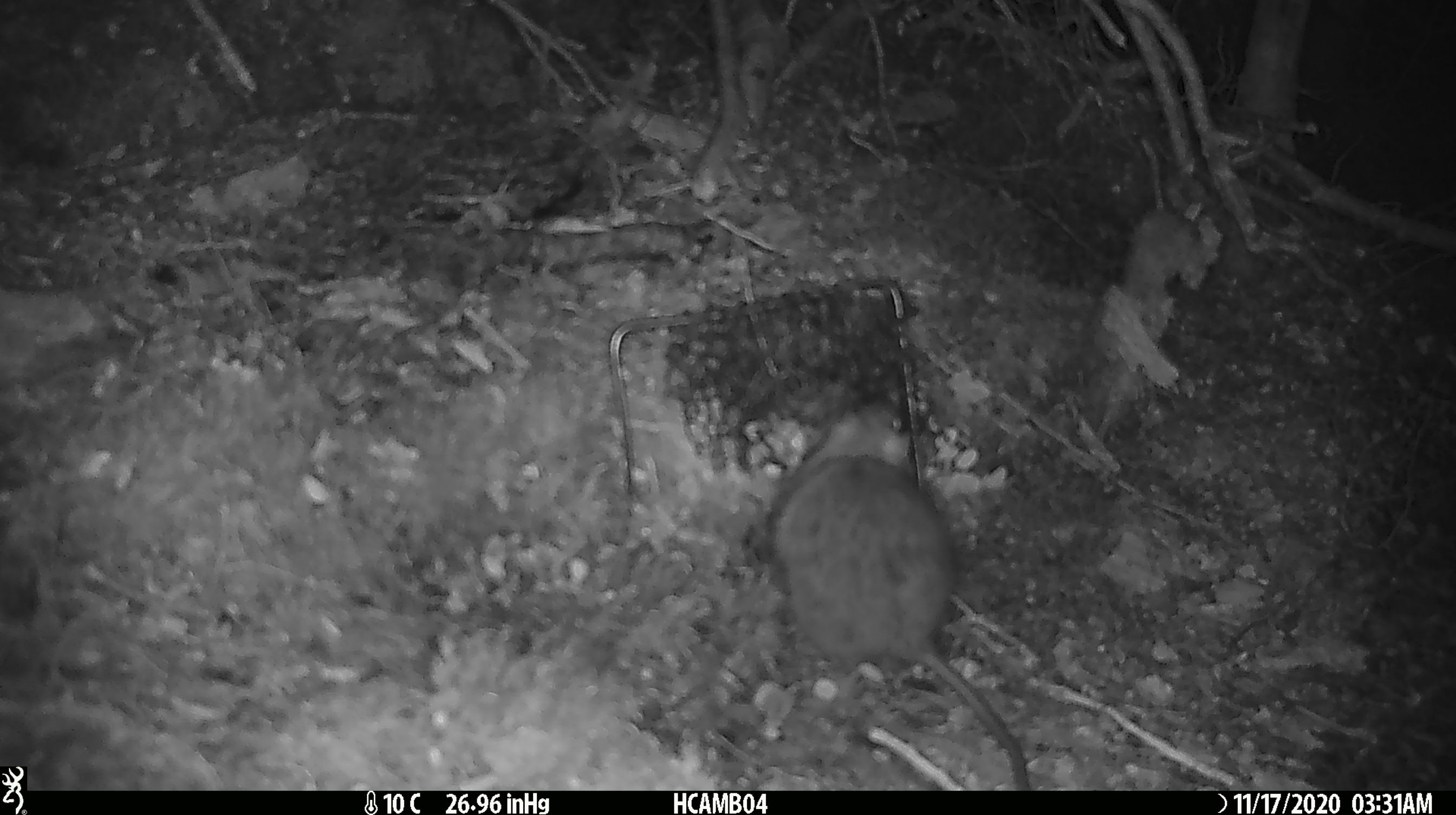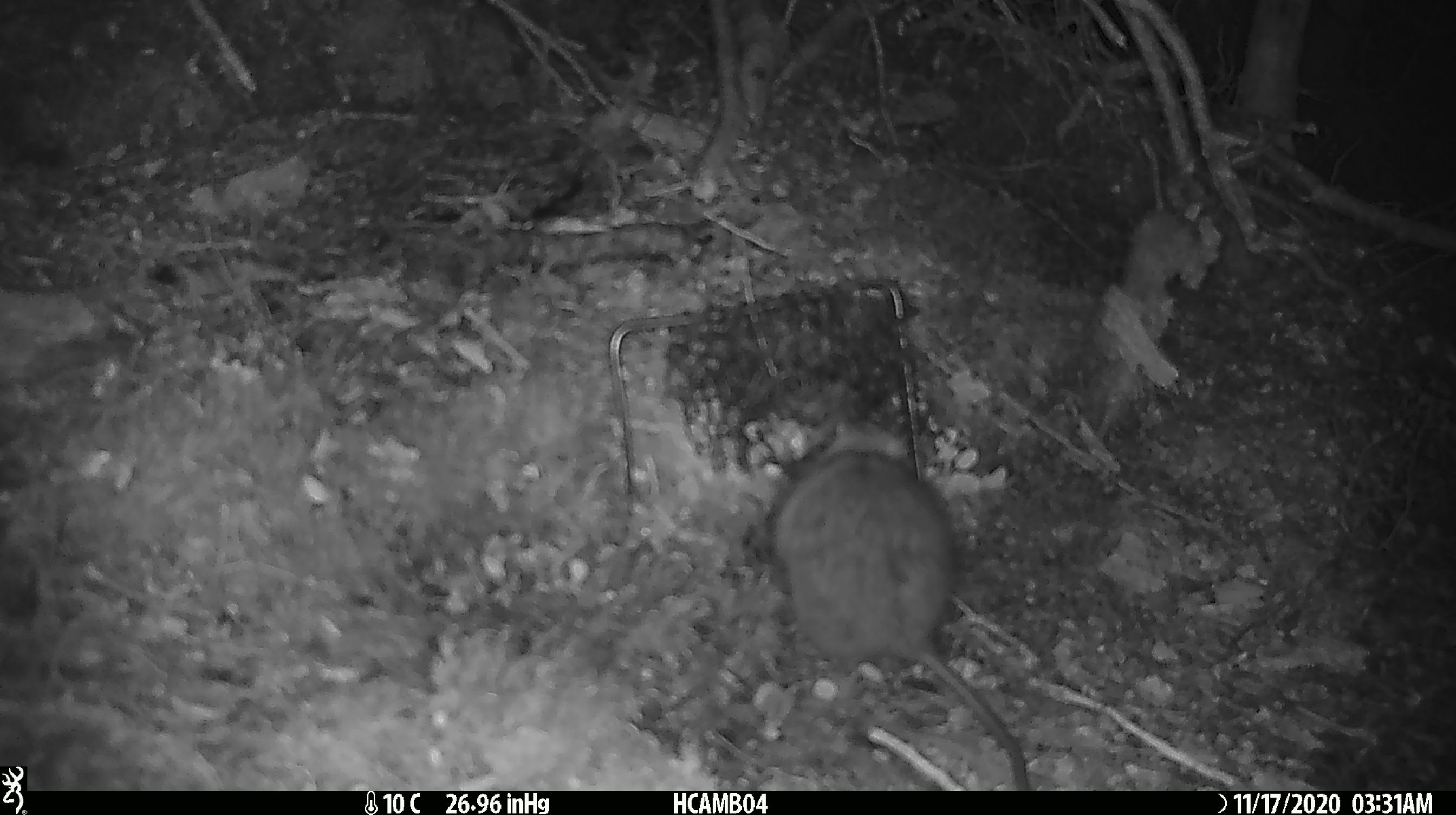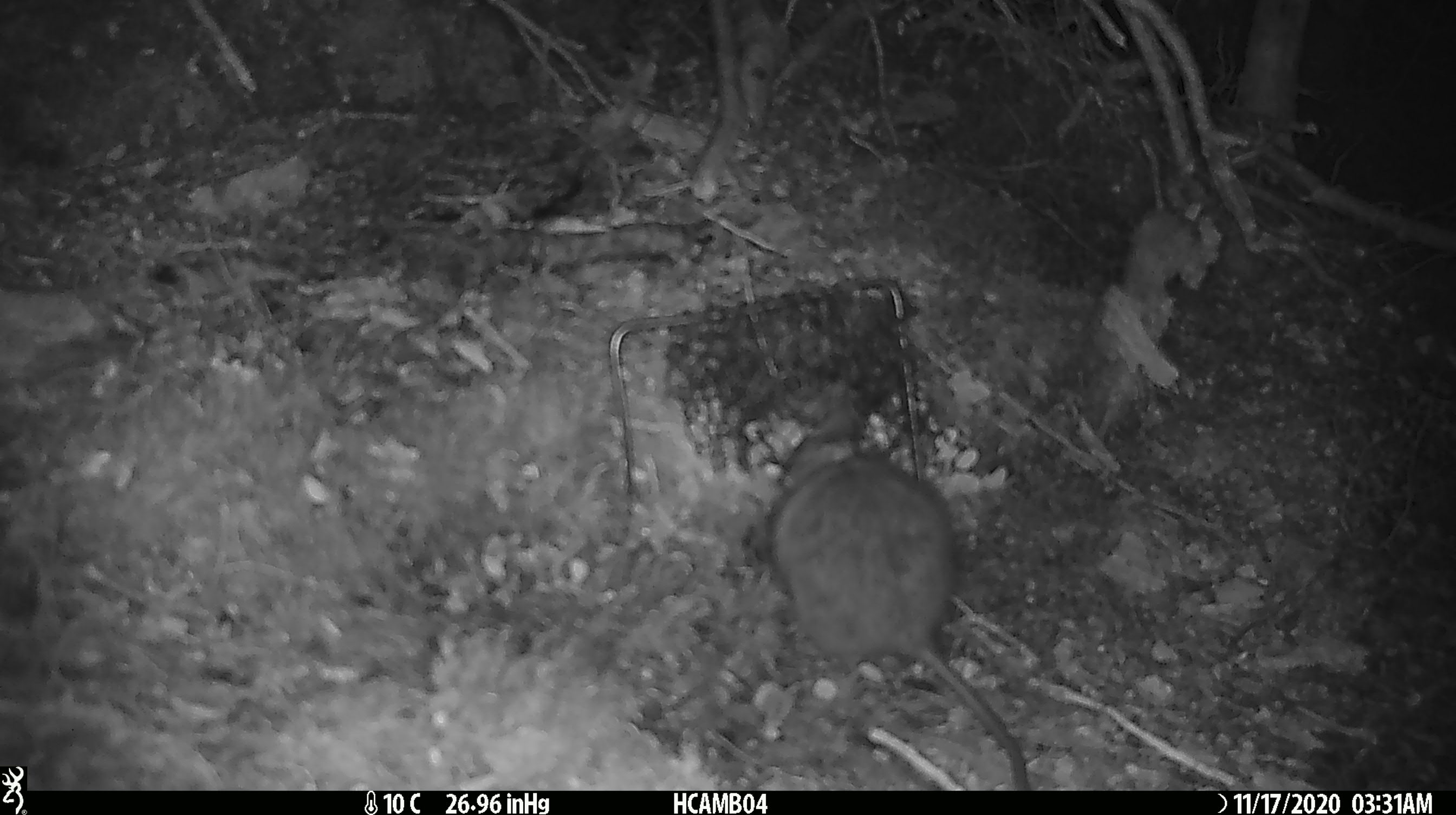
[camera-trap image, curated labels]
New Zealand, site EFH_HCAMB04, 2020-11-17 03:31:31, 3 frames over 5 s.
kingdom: Animalia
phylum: Chordata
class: Mammalia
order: Rodentia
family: Muridae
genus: Rattus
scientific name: Rattus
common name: rat